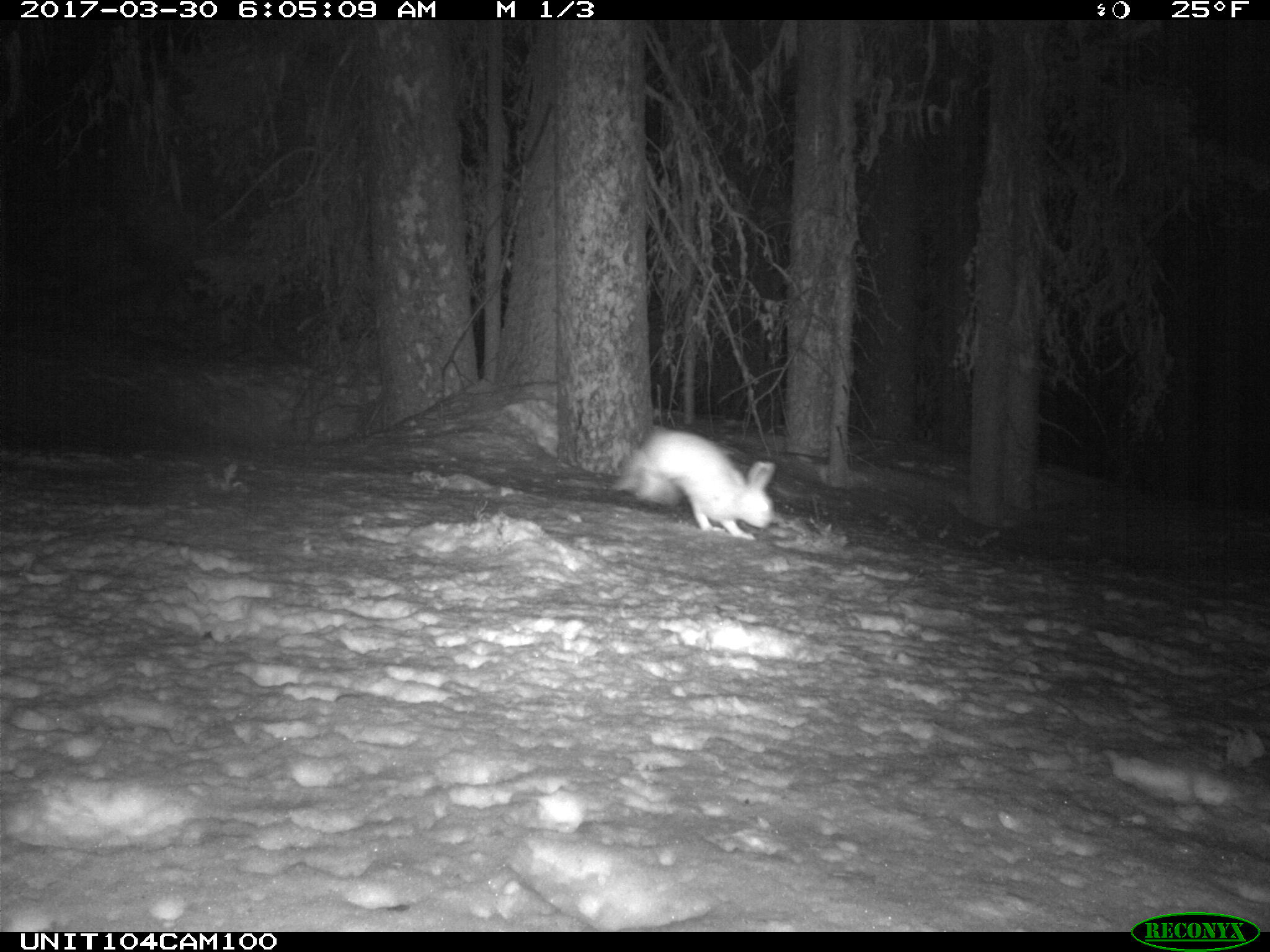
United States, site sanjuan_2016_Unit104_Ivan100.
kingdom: Animalia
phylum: Chordata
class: Mammalia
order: Lagomorpha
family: Leporidae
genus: Lepus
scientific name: Lepus americanus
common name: snowshoe hare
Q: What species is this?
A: Lepus americanus (snowshoe hare).